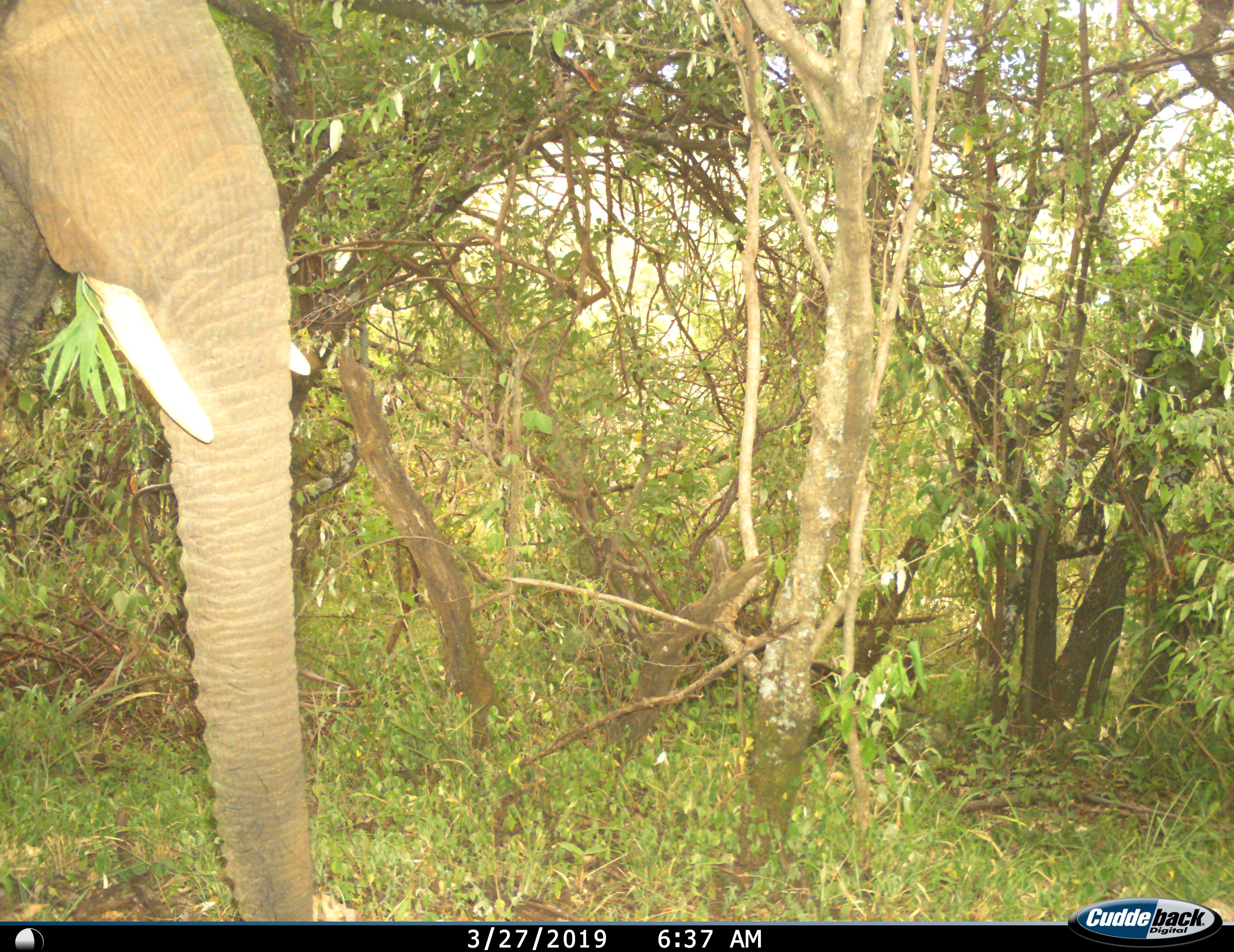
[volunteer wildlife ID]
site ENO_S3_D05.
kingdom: Animalia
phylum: Chordata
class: Mammalia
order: Proboscidea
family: Elephantidae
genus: Loxodonta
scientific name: Loxodonta africana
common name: african bush elephant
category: elephant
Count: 1.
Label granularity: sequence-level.